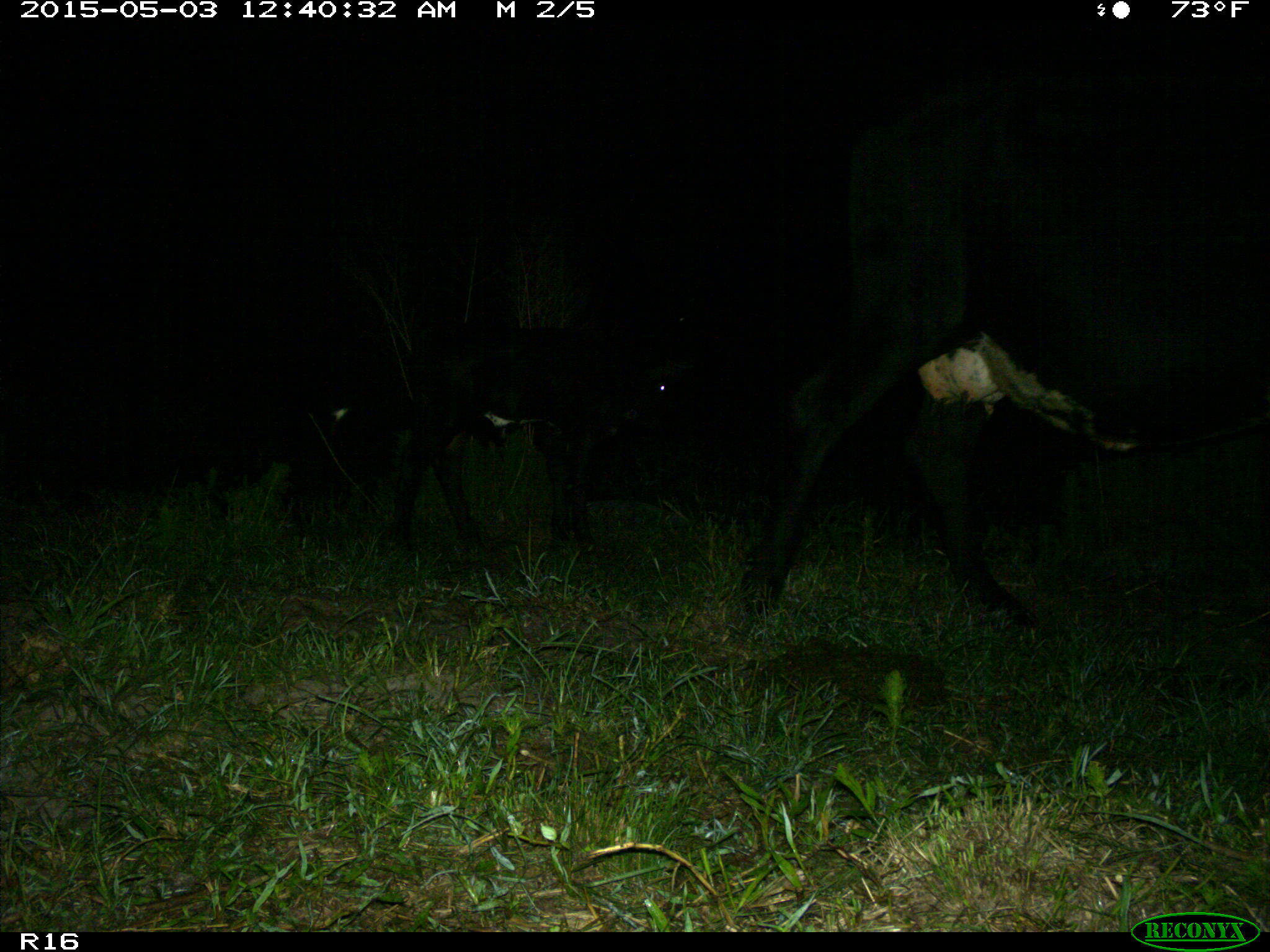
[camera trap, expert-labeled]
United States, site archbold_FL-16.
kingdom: Animalia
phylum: Chordata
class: Mammalia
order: Artiodactyla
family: Bovidae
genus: Bos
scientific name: Bos taurus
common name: domestic cow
Bos taurus (domestic cow).